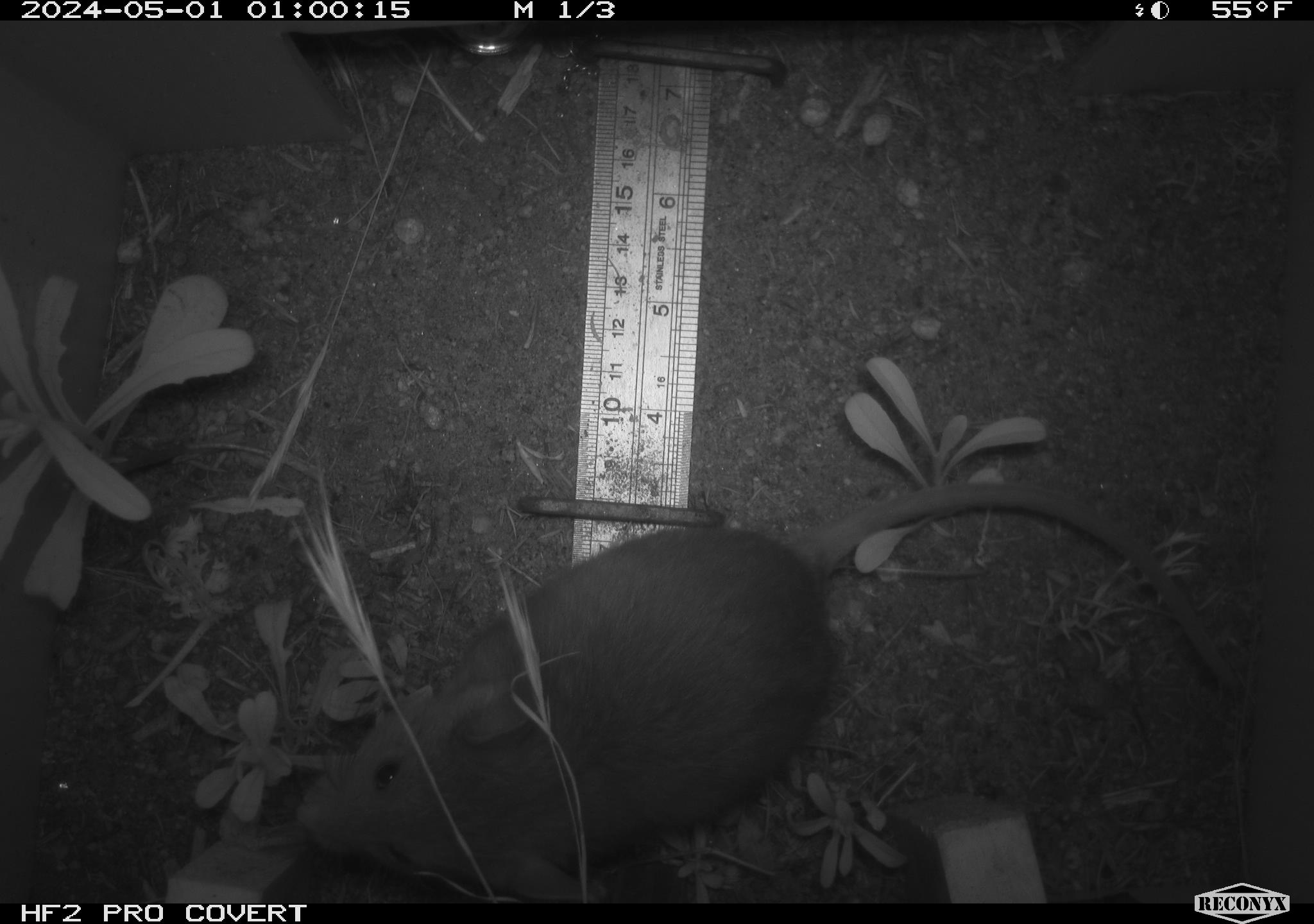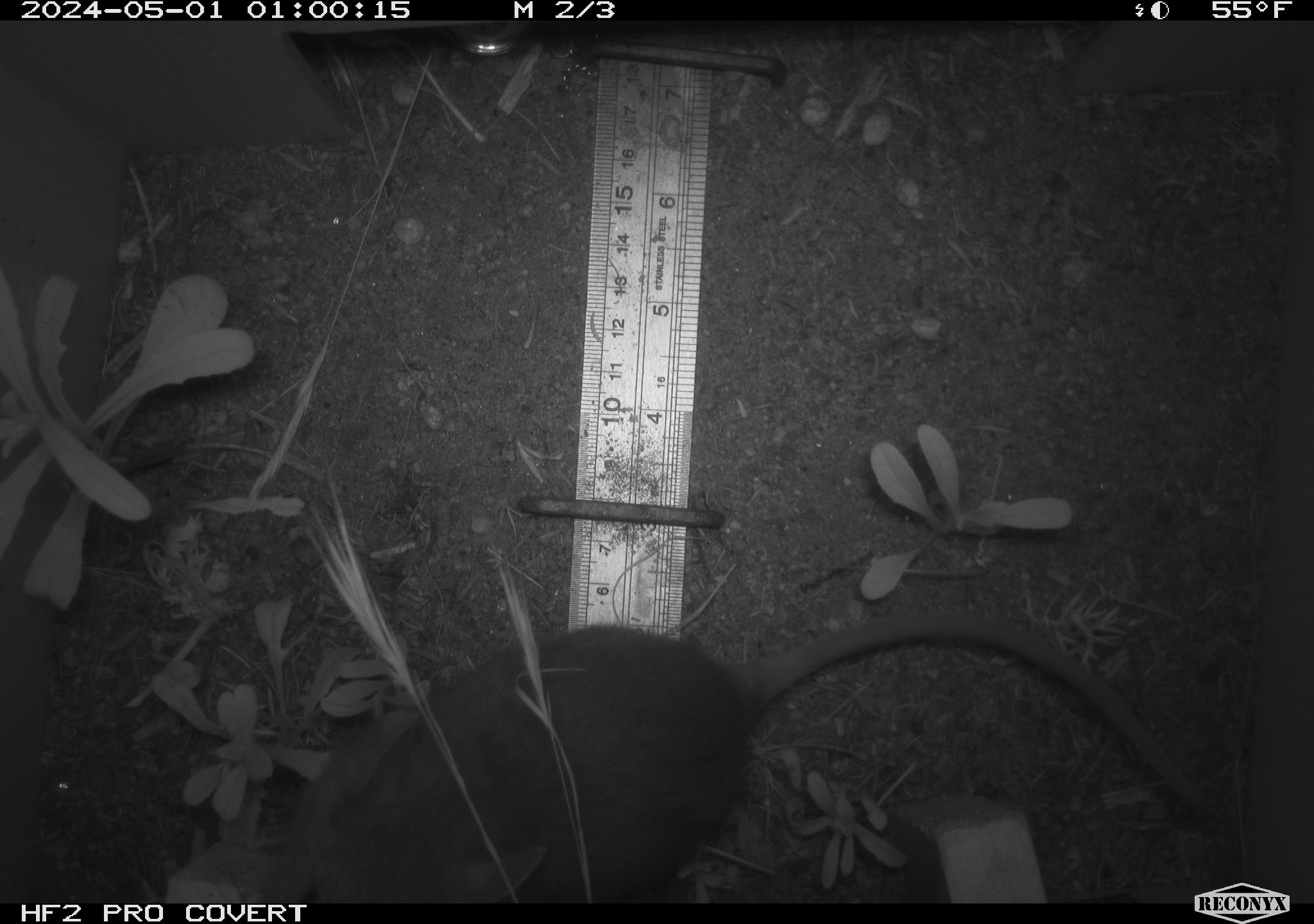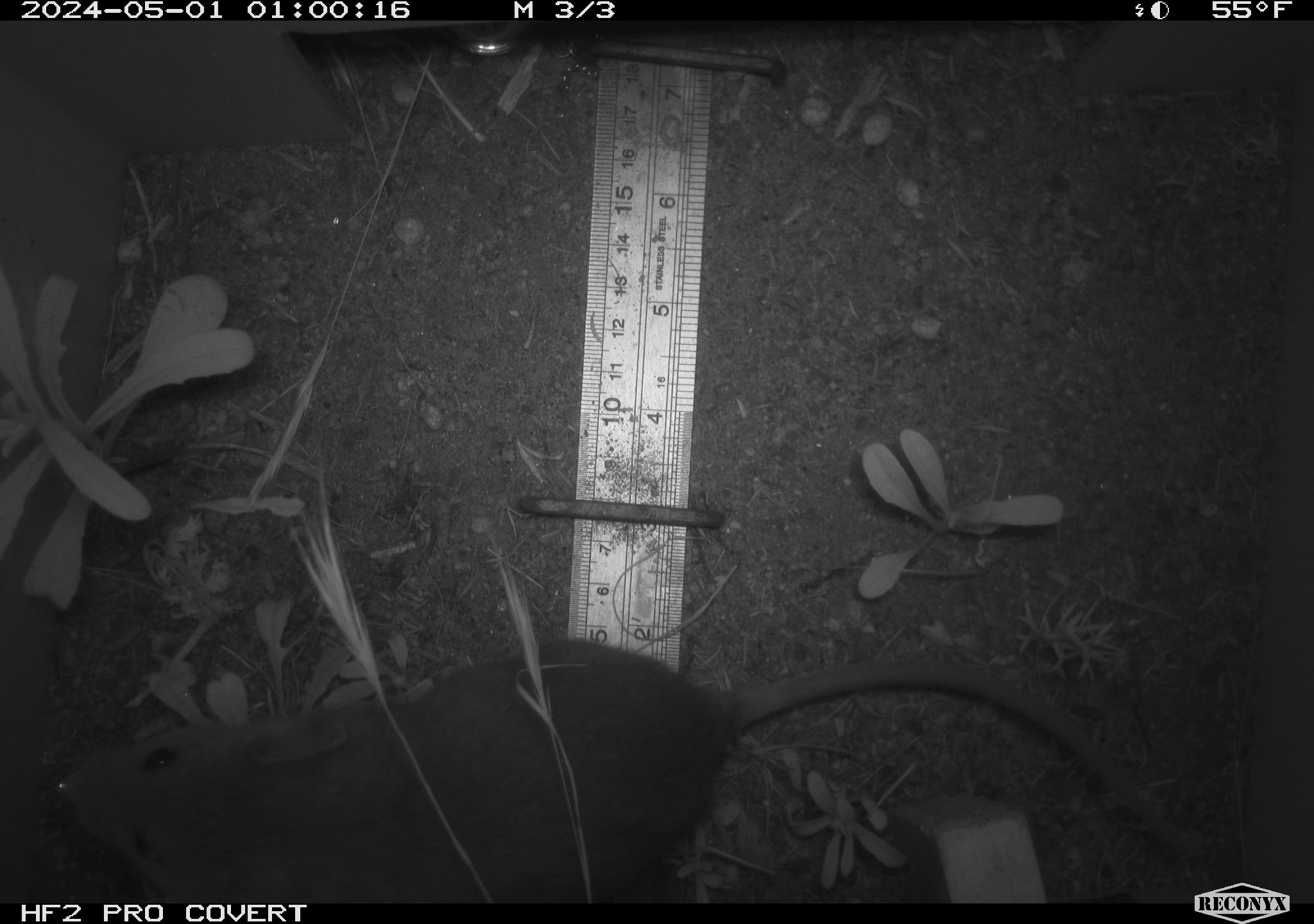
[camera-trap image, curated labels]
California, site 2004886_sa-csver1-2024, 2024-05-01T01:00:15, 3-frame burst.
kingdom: Animalia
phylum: Chordata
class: Mammalia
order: Rodentia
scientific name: Rodentia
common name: rodent